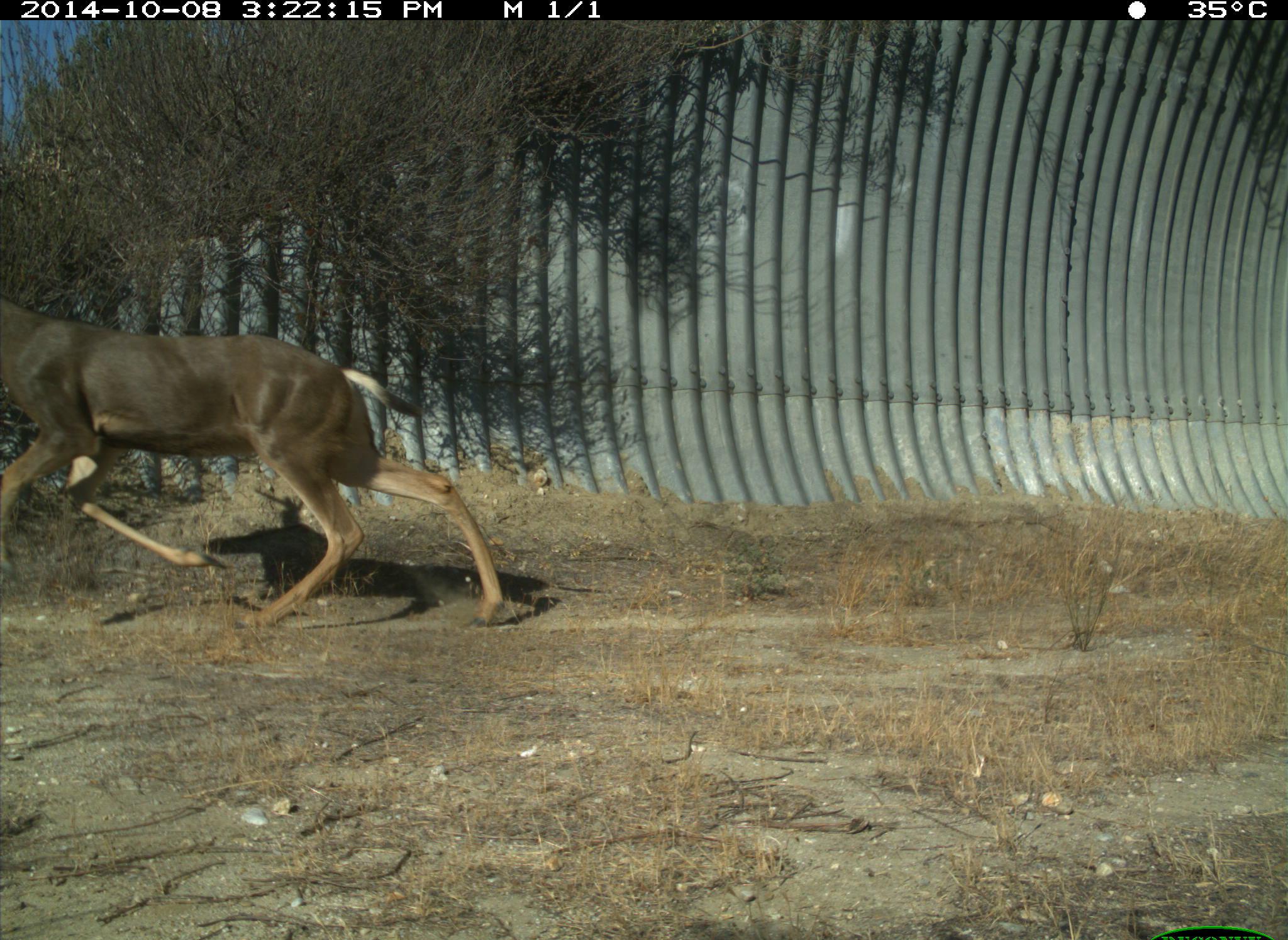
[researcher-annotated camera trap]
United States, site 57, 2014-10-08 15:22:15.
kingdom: Animalia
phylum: Chordata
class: Mammalia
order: Artiodactyla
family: Cervidae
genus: Odocoileus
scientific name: Odocoileus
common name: deer